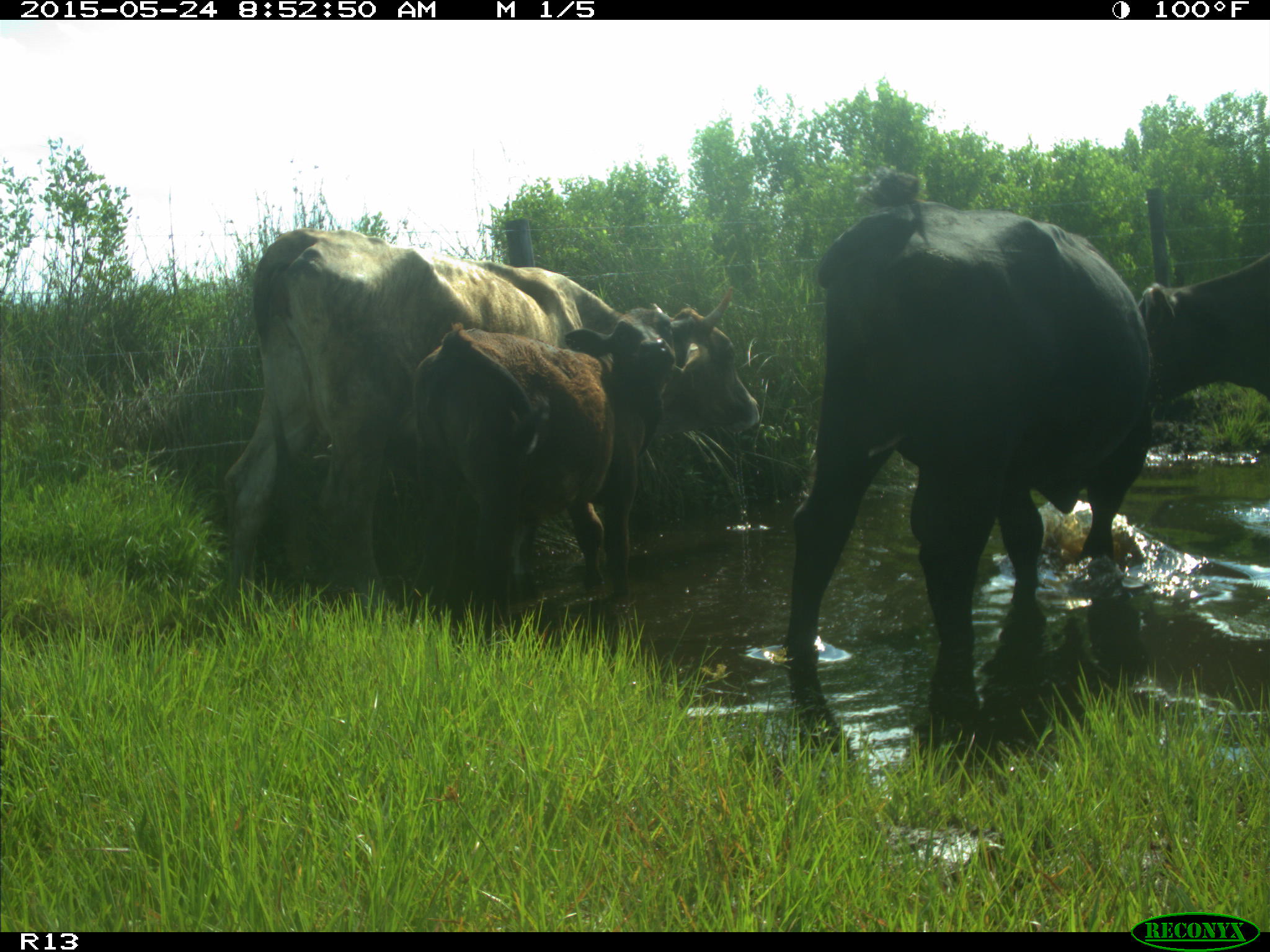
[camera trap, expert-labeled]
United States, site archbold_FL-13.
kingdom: Animalia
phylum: Chordata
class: Mammalia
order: Artiodactyla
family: Bovidae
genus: Bos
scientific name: Bos taurus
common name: domestic cow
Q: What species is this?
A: Bos taurus (domestic cow).